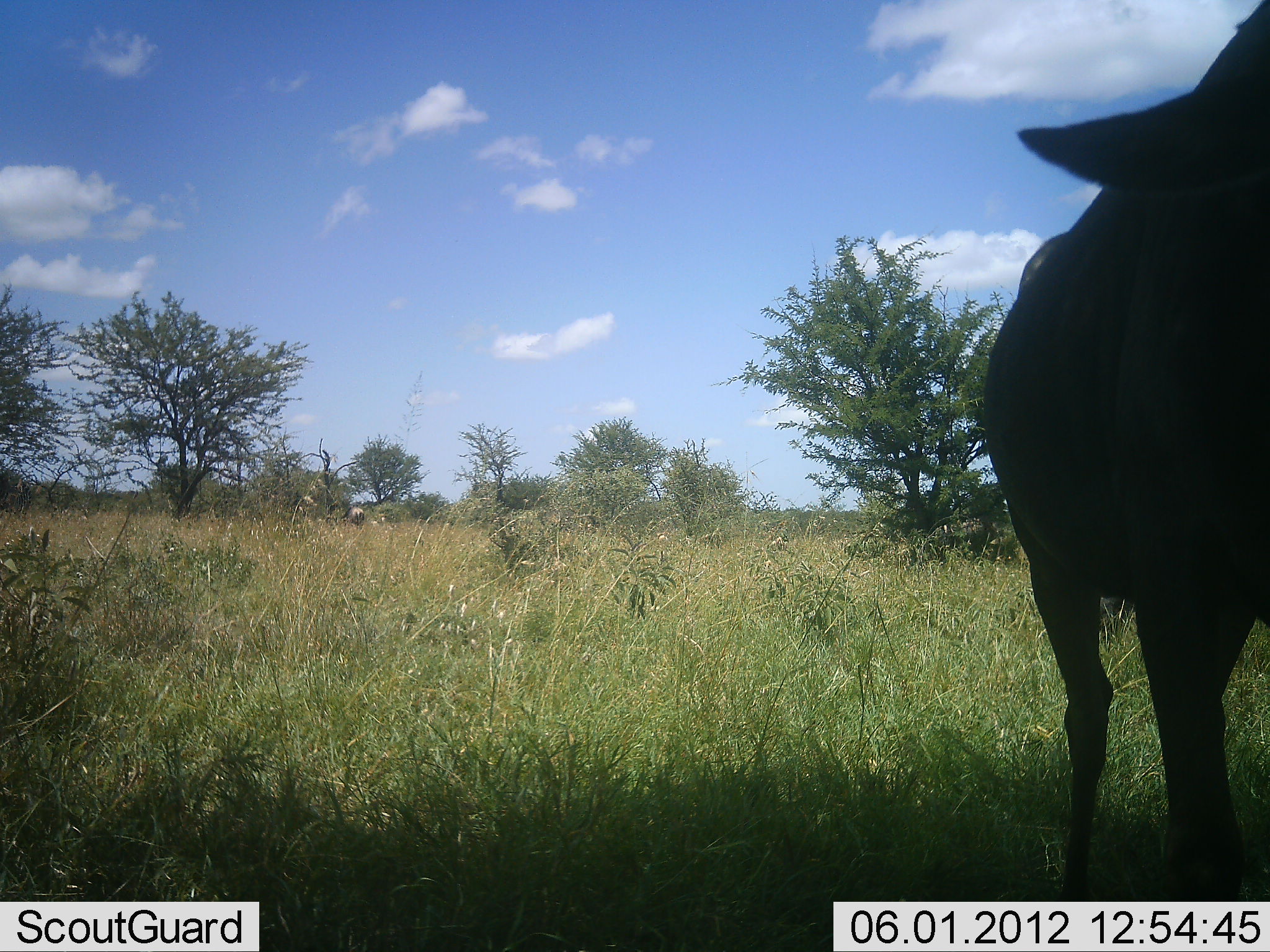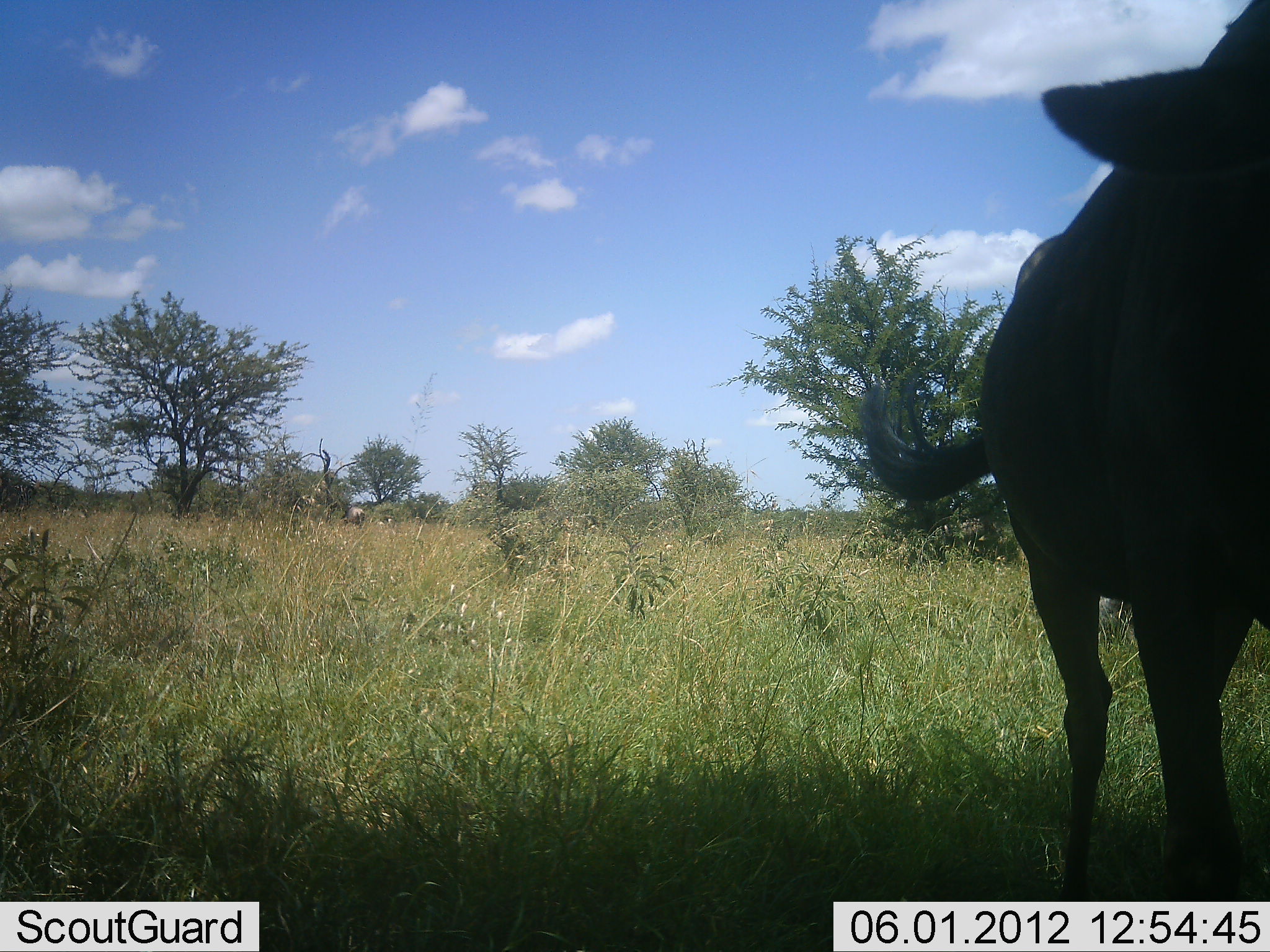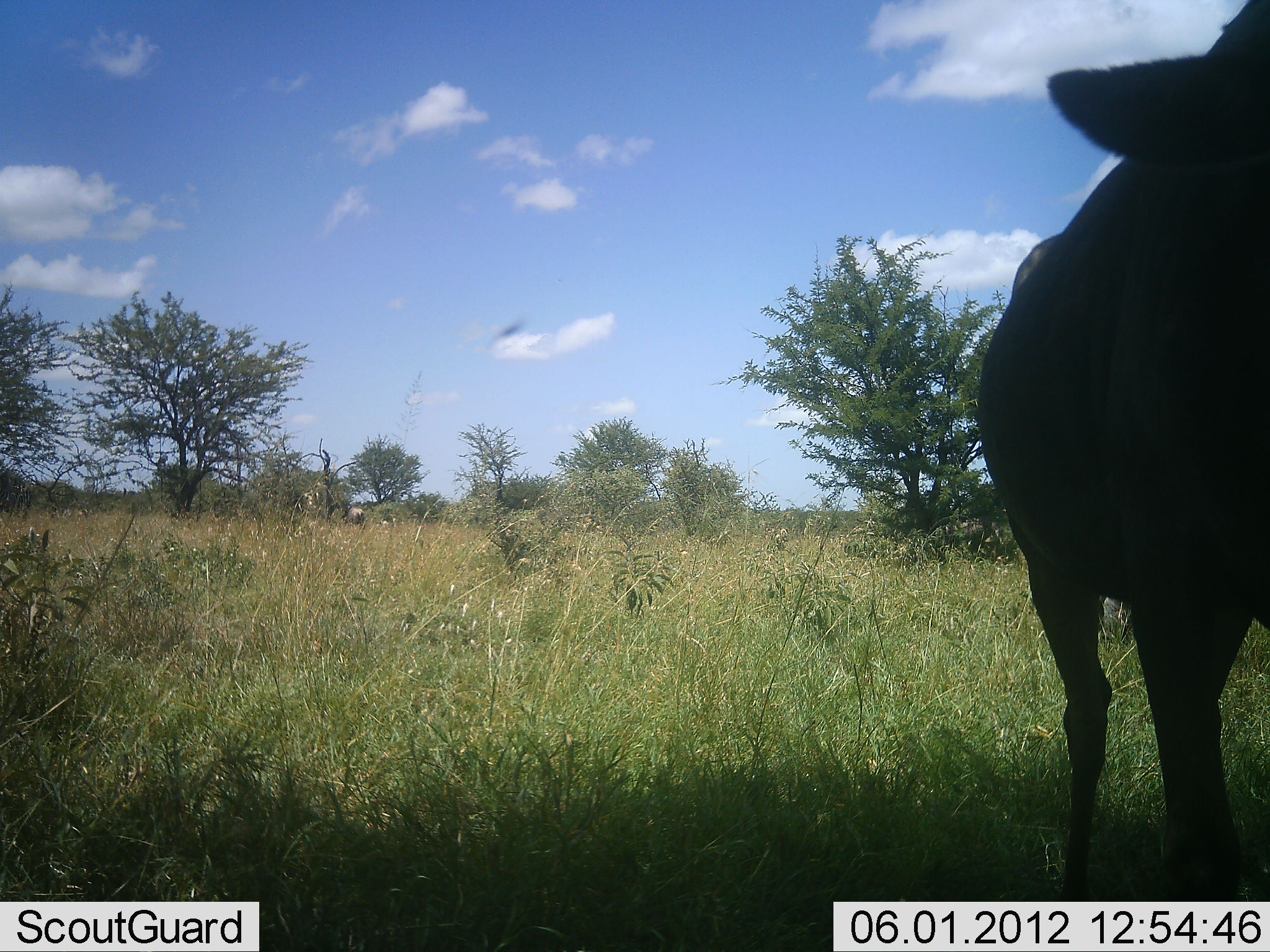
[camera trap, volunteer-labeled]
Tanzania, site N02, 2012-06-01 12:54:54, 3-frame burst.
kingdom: Animalia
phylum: Chordata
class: Mammalia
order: Artiodactyla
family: Bovidae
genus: Connochaetes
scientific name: Connochaetes taurinus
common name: blue wildebeest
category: wildebeest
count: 1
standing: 100%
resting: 0%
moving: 0%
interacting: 0%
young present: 0%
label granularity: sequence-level